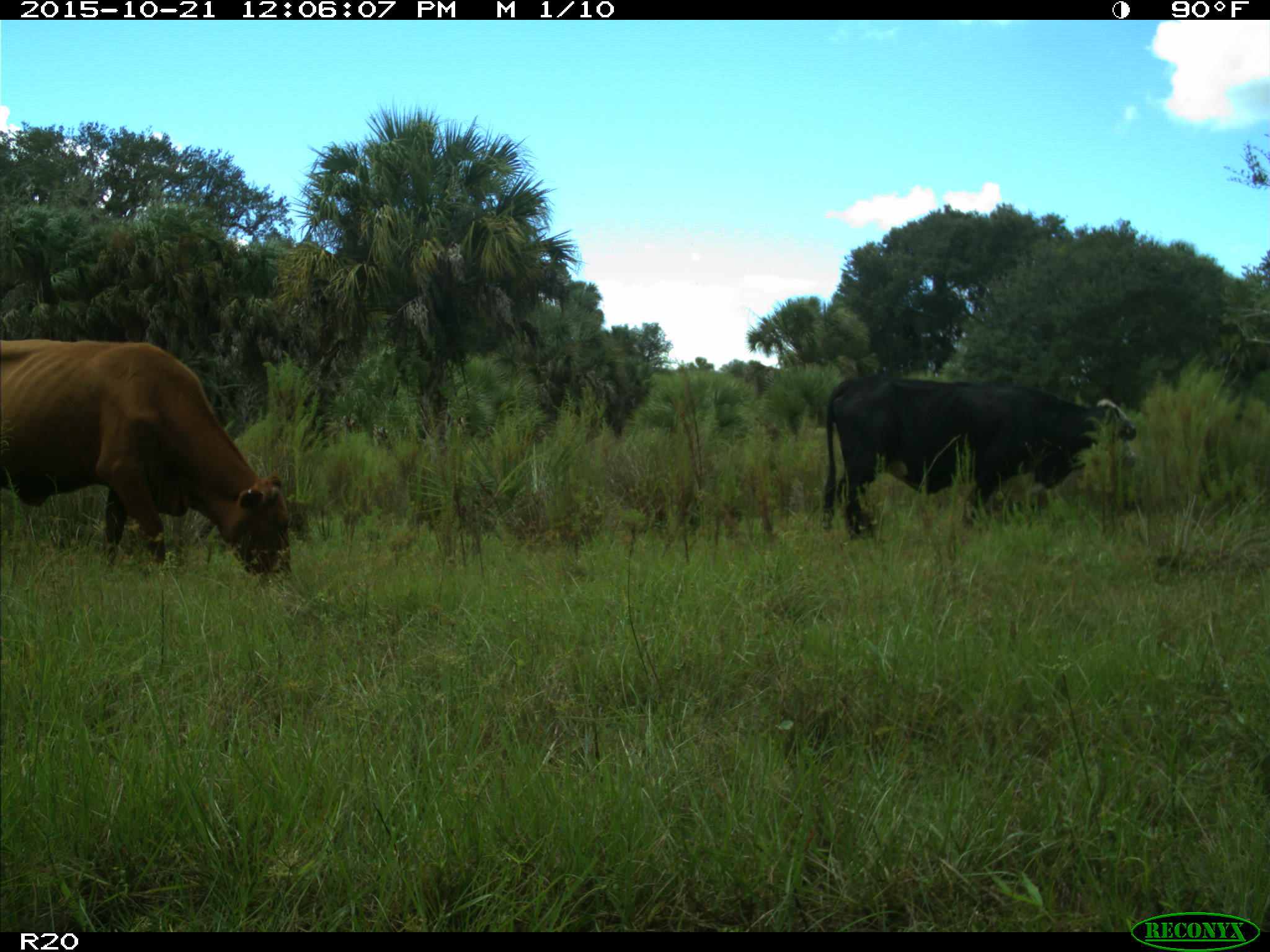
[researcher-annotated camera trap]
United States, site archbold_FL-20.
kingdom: Animalia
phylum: Chordata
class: Mammalia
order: Artiodactyla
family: Bovidae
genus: Bos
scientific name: Bos taurus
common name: domestic cow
Bos taurus (domestic cow).